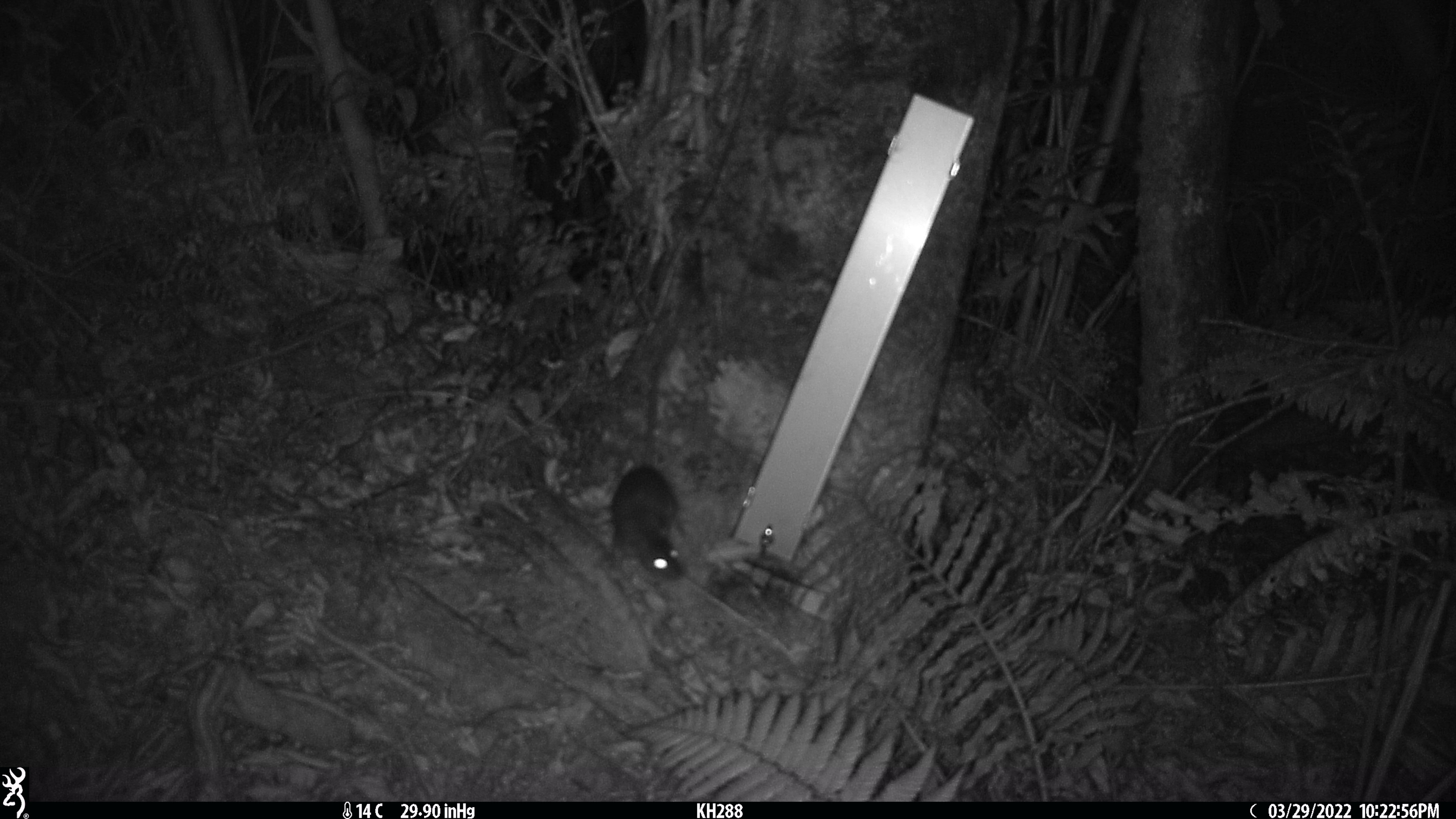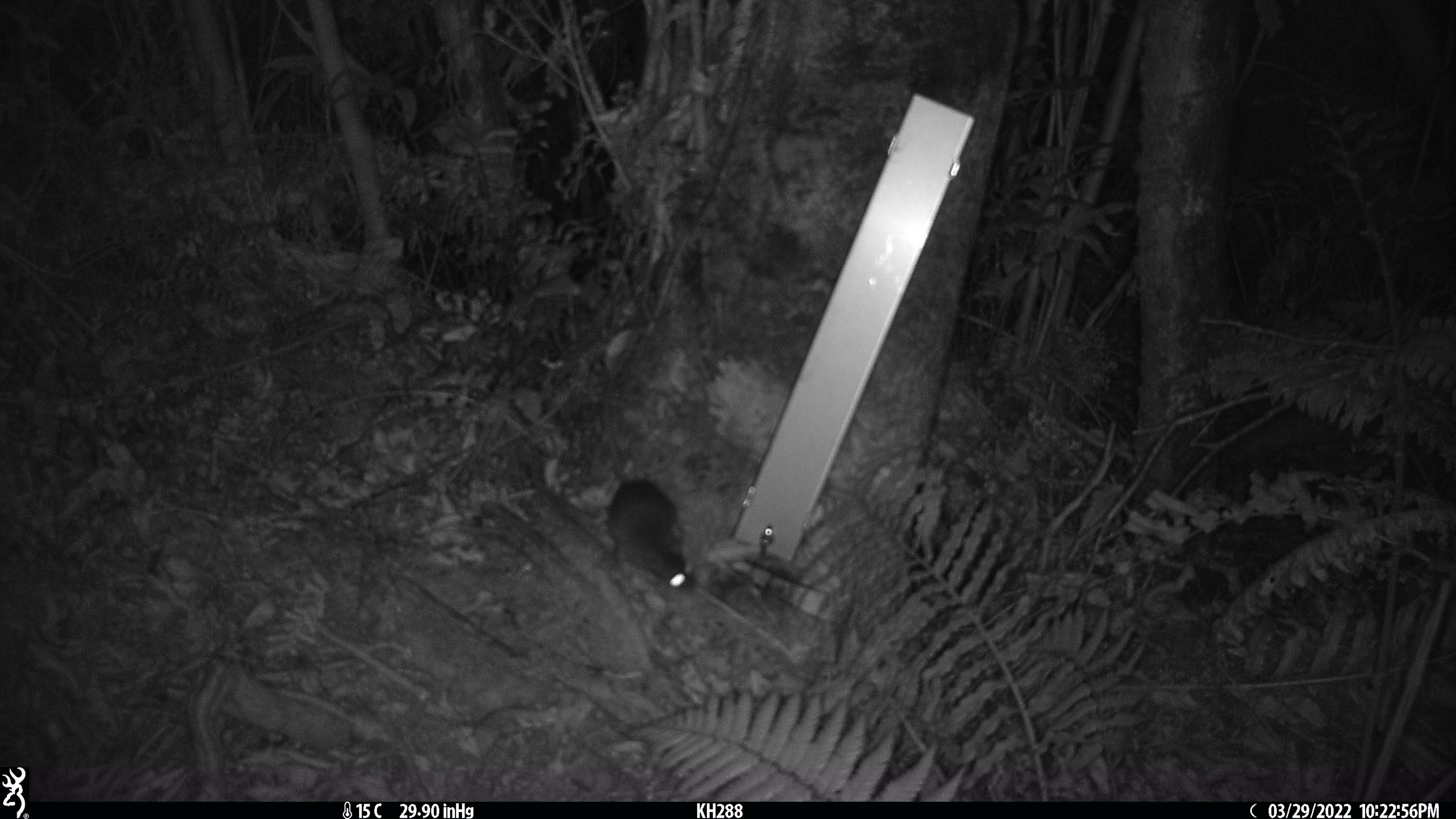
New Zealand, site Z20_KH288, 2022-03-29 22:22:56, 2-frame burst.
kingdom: Animalia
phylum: Chordata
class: Mammalia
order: Rodentia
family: Muridae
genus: Rattus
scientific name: Rattus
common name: rat